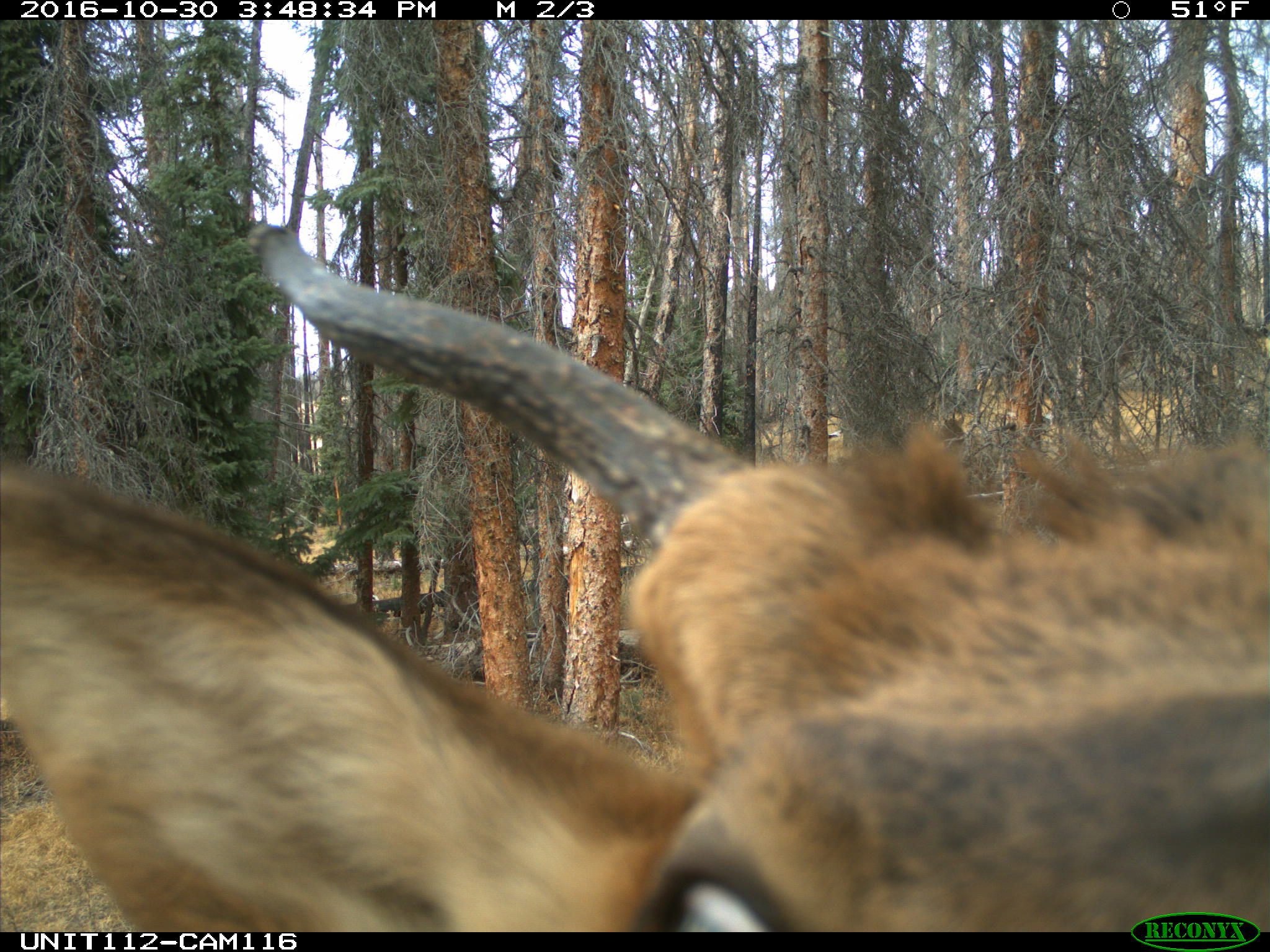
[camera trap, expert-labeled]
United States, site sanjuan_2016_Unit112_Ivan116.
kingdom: Animalia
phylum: Chordata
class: Mammalia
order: Artiodactyla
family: Cervidae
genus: Cervus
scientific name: Cervus elaphus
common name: red deer